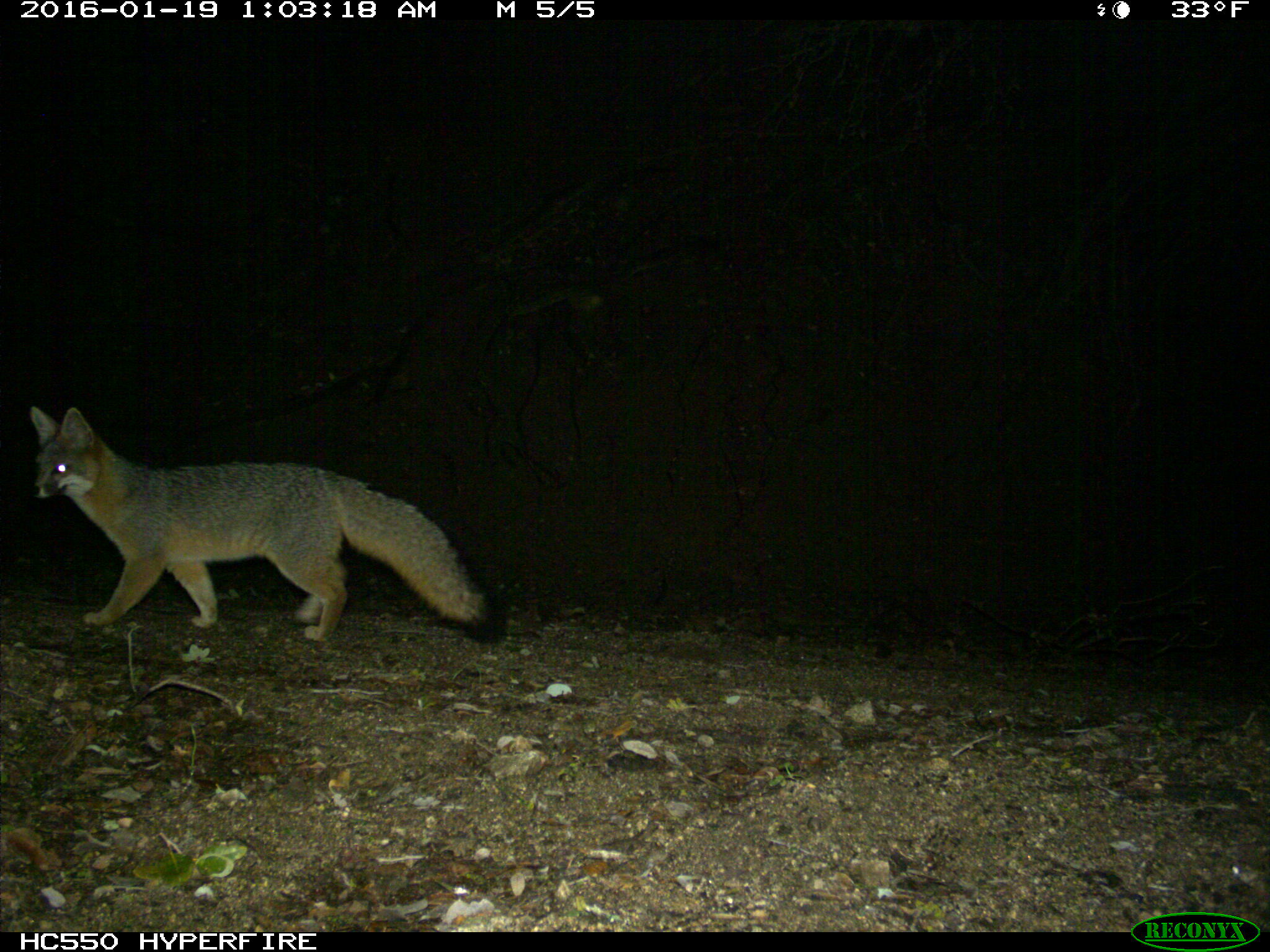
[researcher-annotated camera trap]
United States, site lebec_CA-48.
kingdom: Animalia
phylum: Chordata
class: Mammalia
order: Carnivora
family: Canidae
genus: Urocyon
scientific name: Urocyon cinereoargenteus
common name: gray fox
Urocyon cinereoargenteus (gray fox).